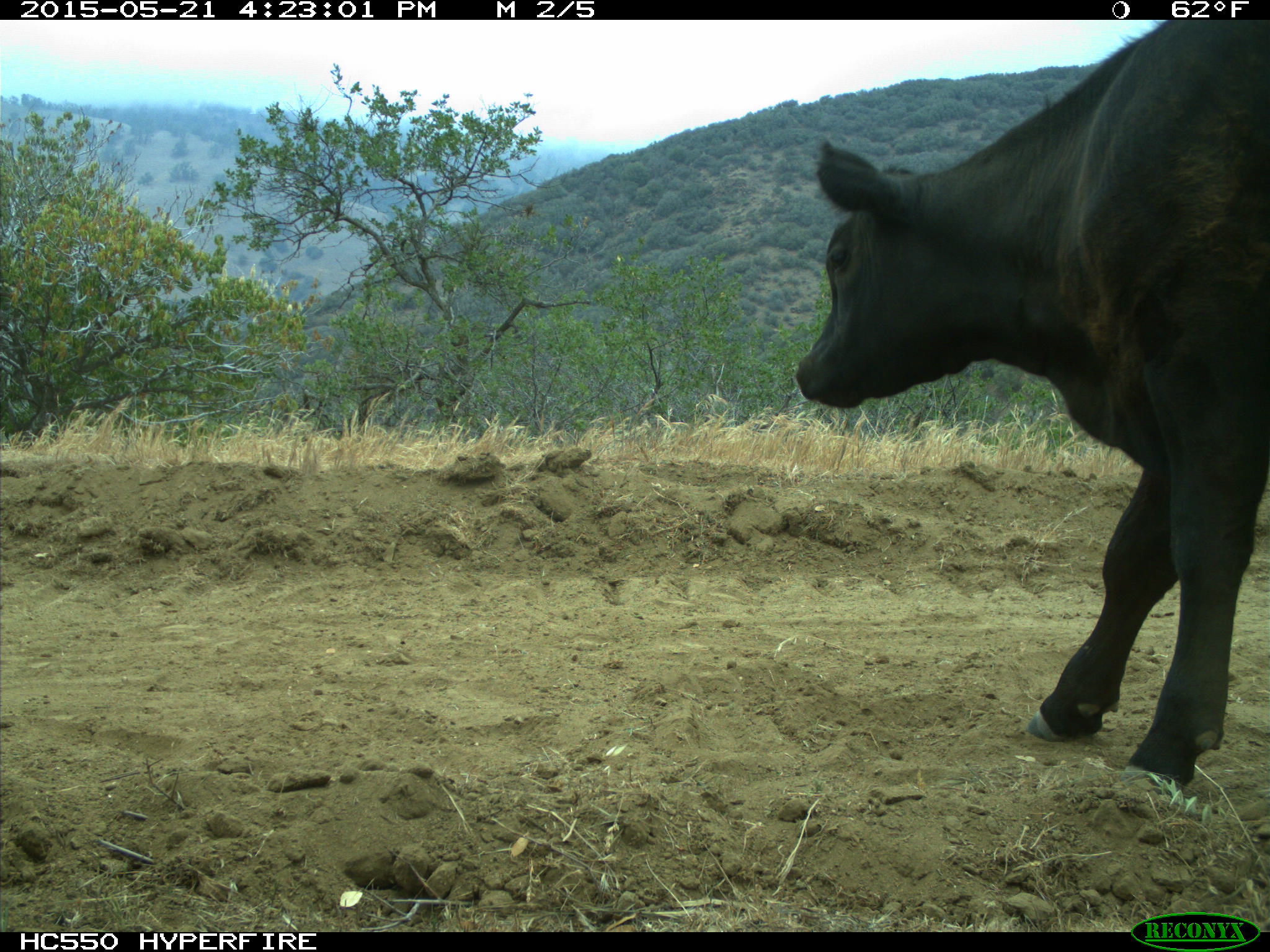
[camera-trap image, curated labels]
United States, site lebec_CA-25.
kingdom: Animalia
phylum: Chordata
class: Mammalia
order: Artiodactyla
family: Bovidae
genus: Bos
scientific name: Bos taurus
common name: domestic cow